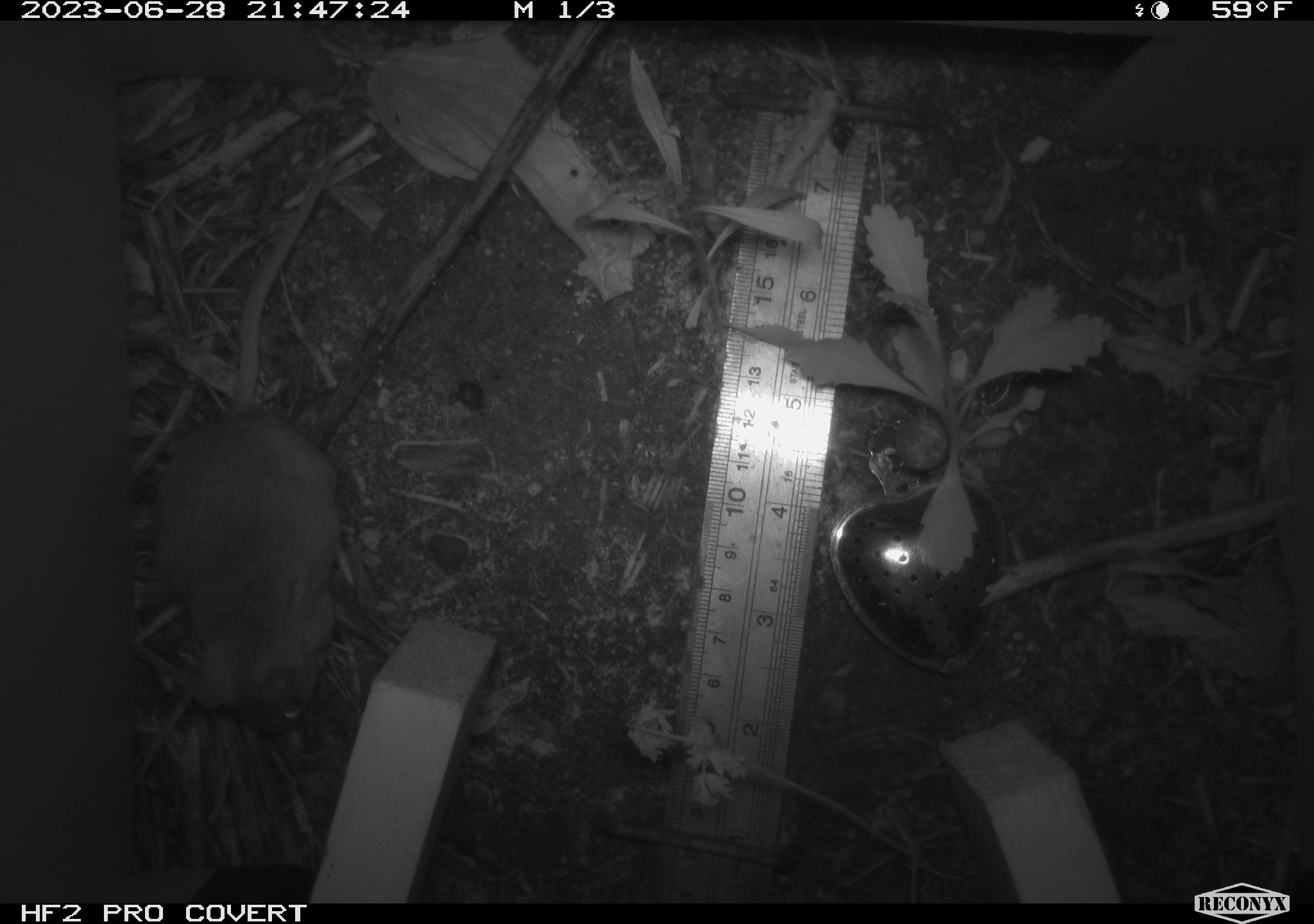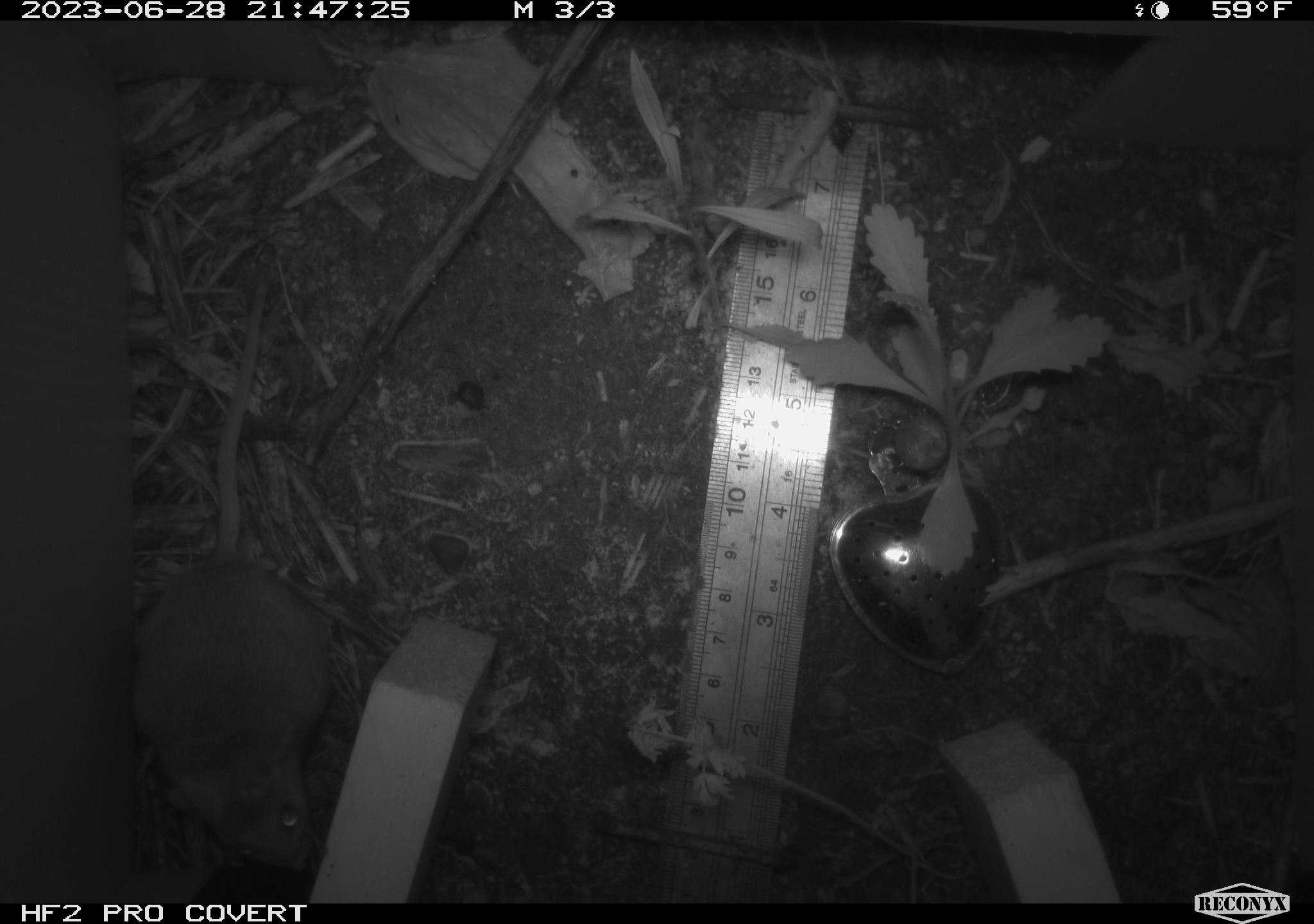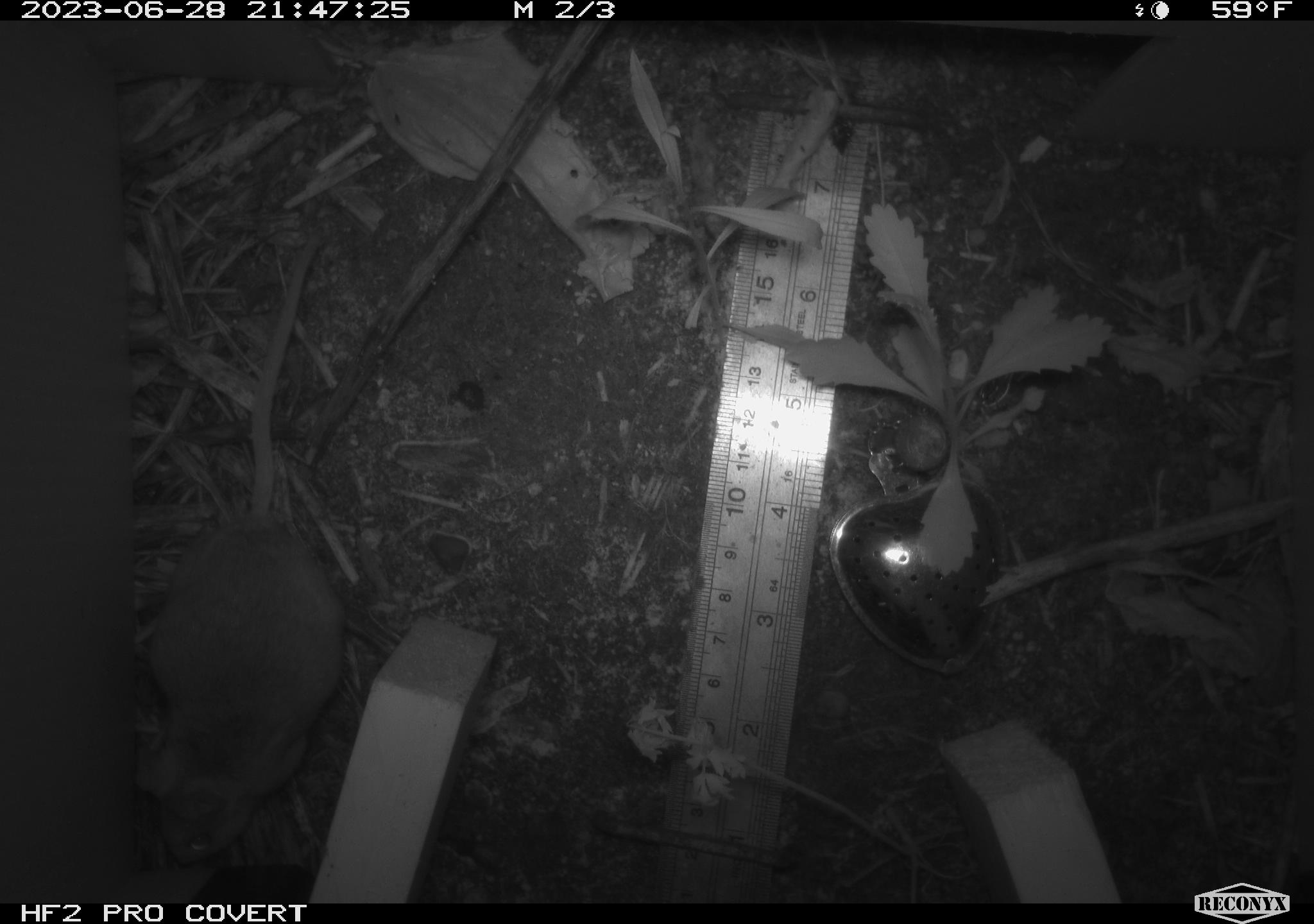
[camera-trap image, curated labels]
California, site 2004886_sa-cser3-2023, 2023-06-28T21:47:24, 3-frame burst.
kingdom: Animalia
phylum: Chordata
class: Mammalia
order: Rodentia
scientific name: Rodentia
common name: mouse species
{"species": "mouse species (Rodentia)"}